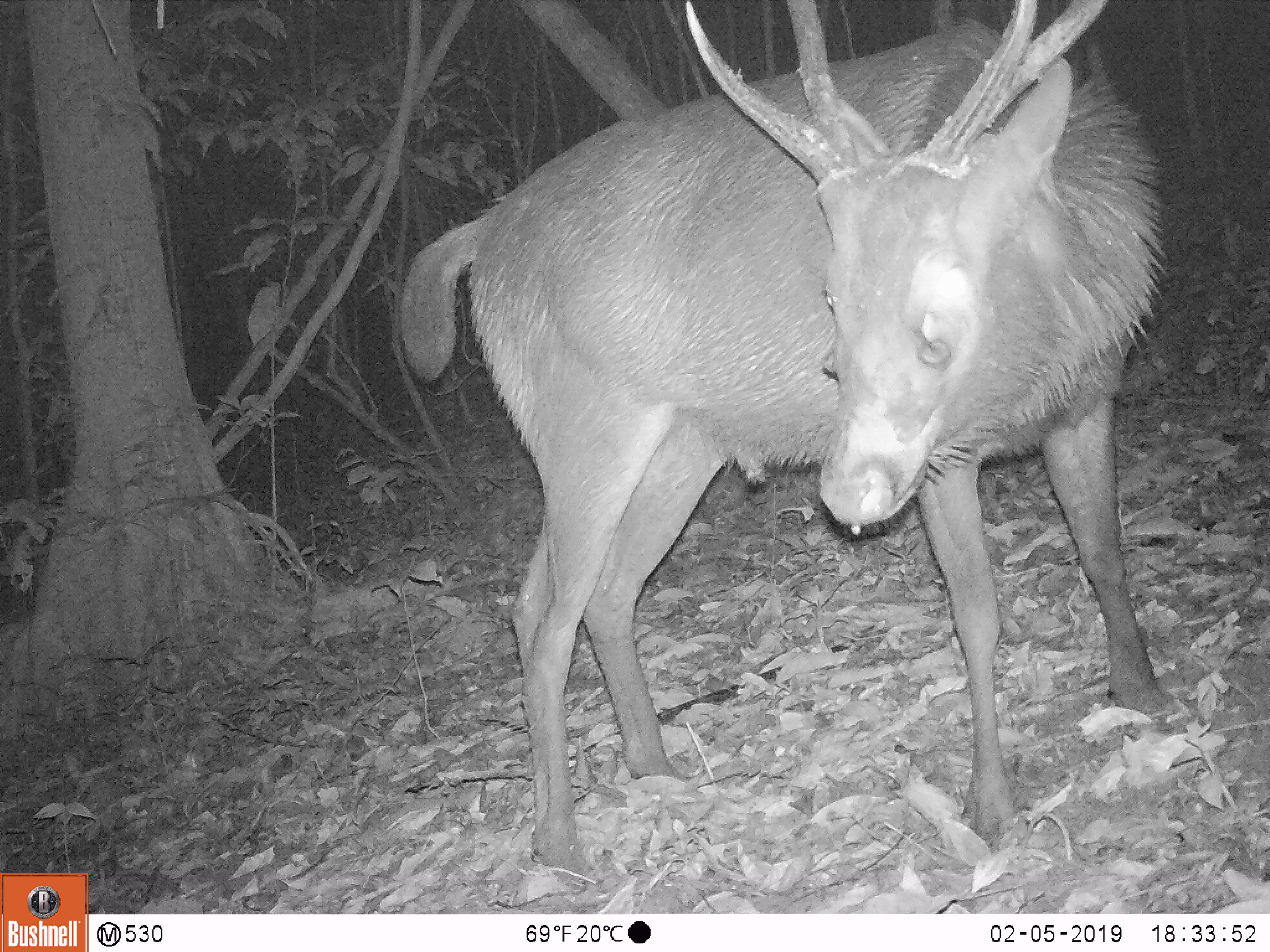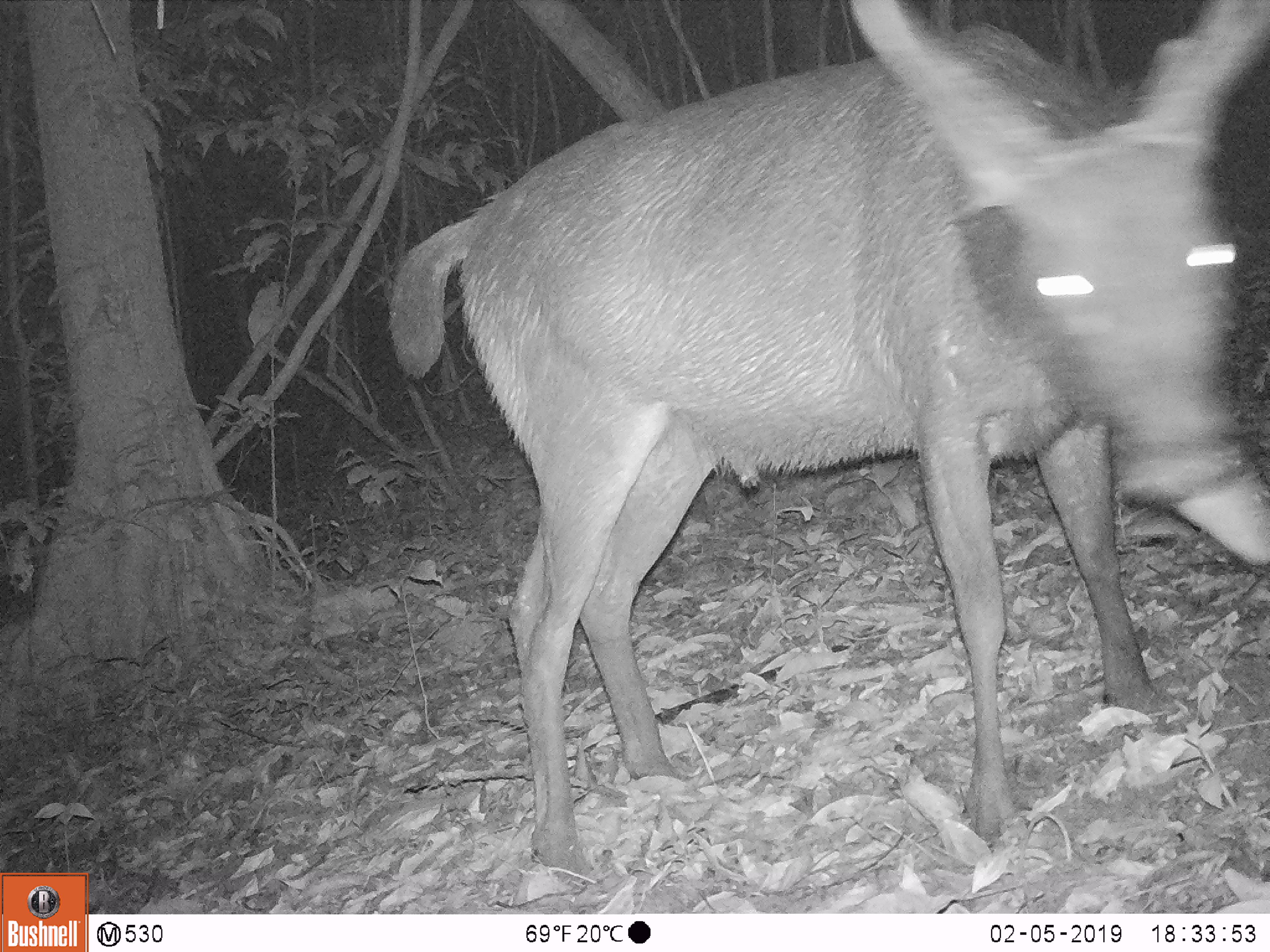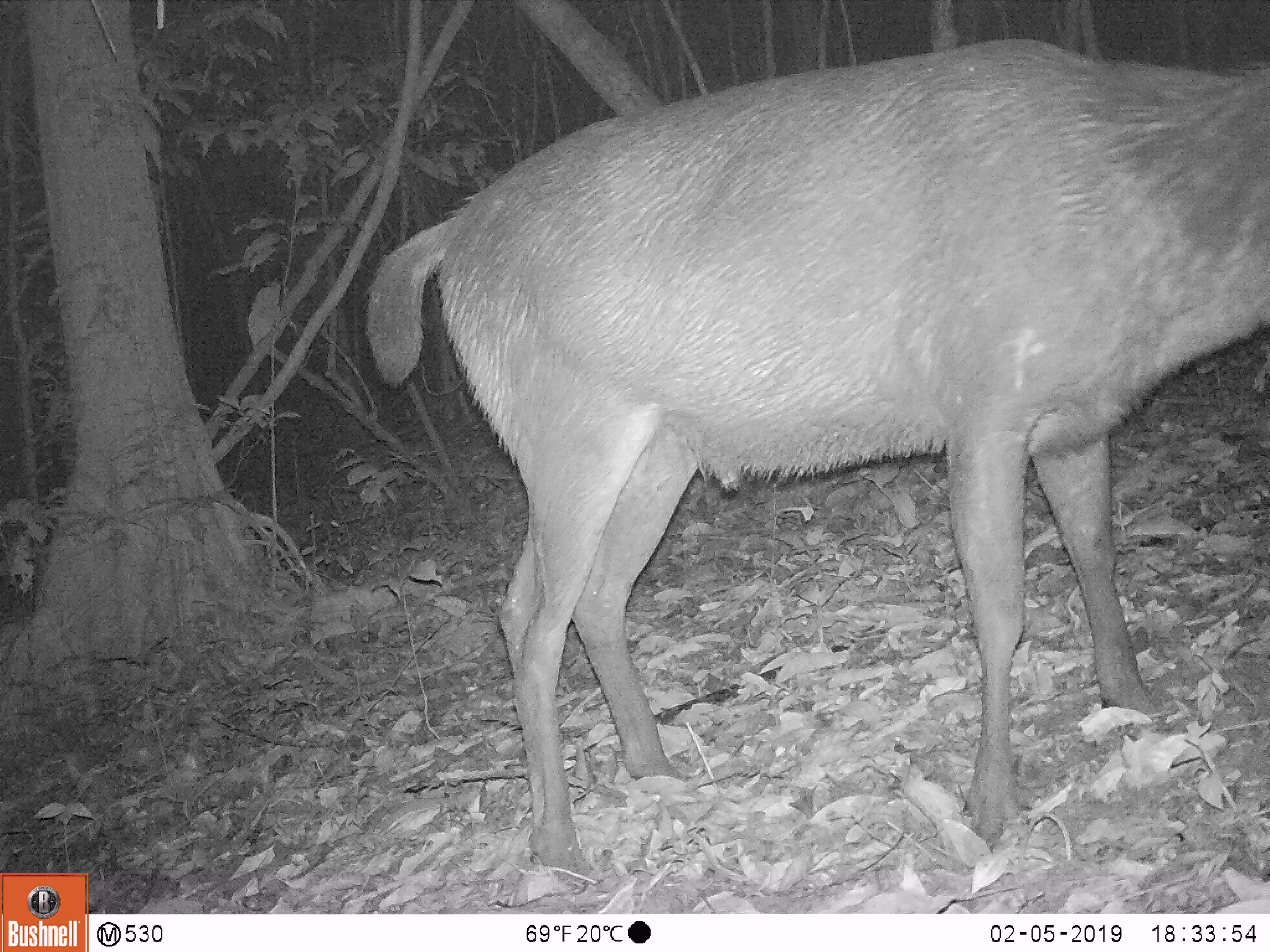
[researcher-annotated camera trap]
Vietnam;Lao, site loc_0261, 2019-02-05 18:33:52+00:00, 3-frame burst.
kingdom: Animalia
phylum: Chordata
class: Mammalia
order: Artiodactyla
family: Cervidae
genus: Rusa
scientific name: Rusa unicolor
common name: sambar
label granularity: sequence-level